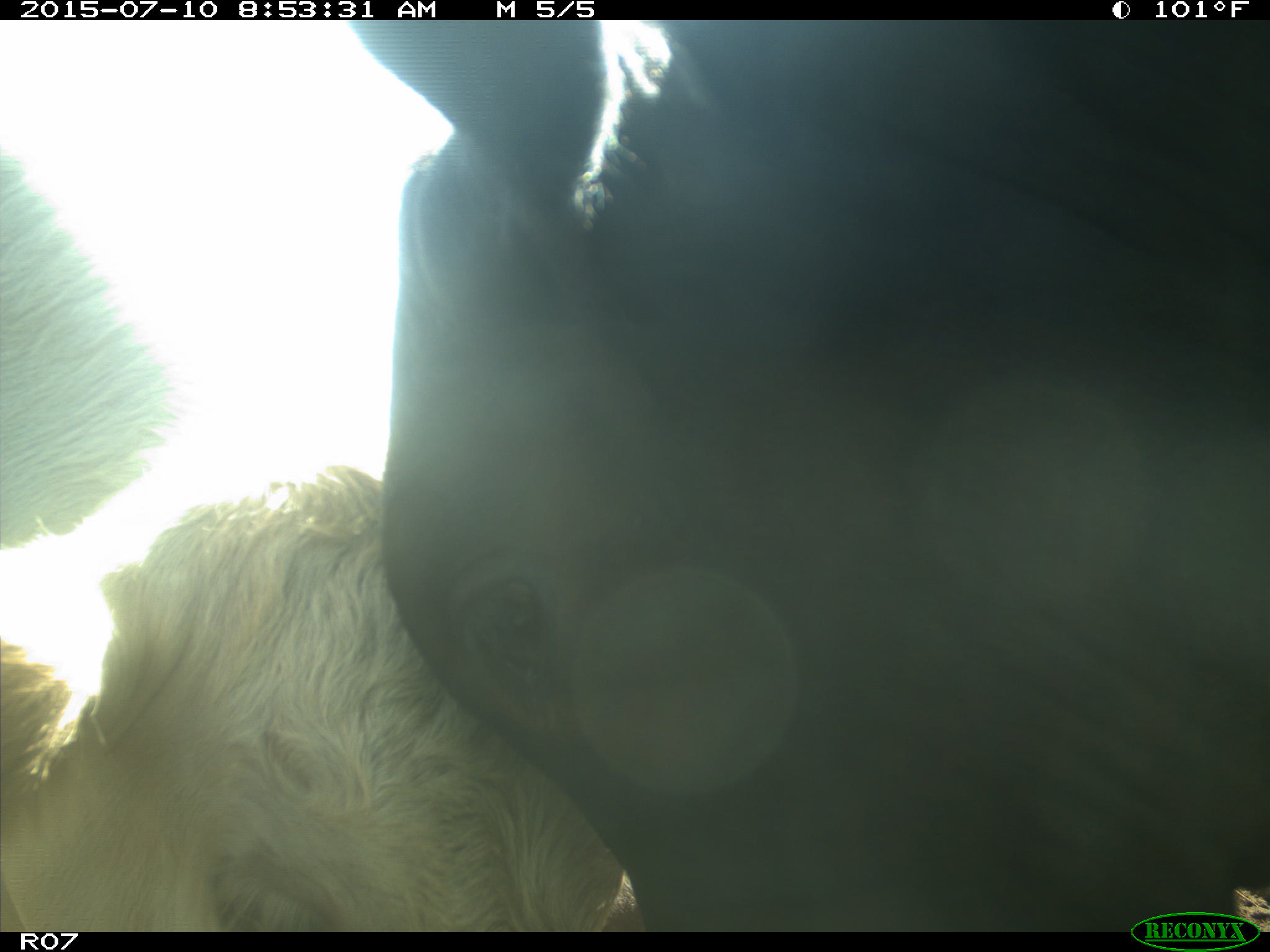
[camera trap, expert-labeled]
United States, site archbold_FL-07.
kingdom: Animalia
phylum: Chordata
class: Mammalia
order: Artiodactyla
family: Bovidae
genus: Bos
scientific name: Bos taurus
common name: domestic cow